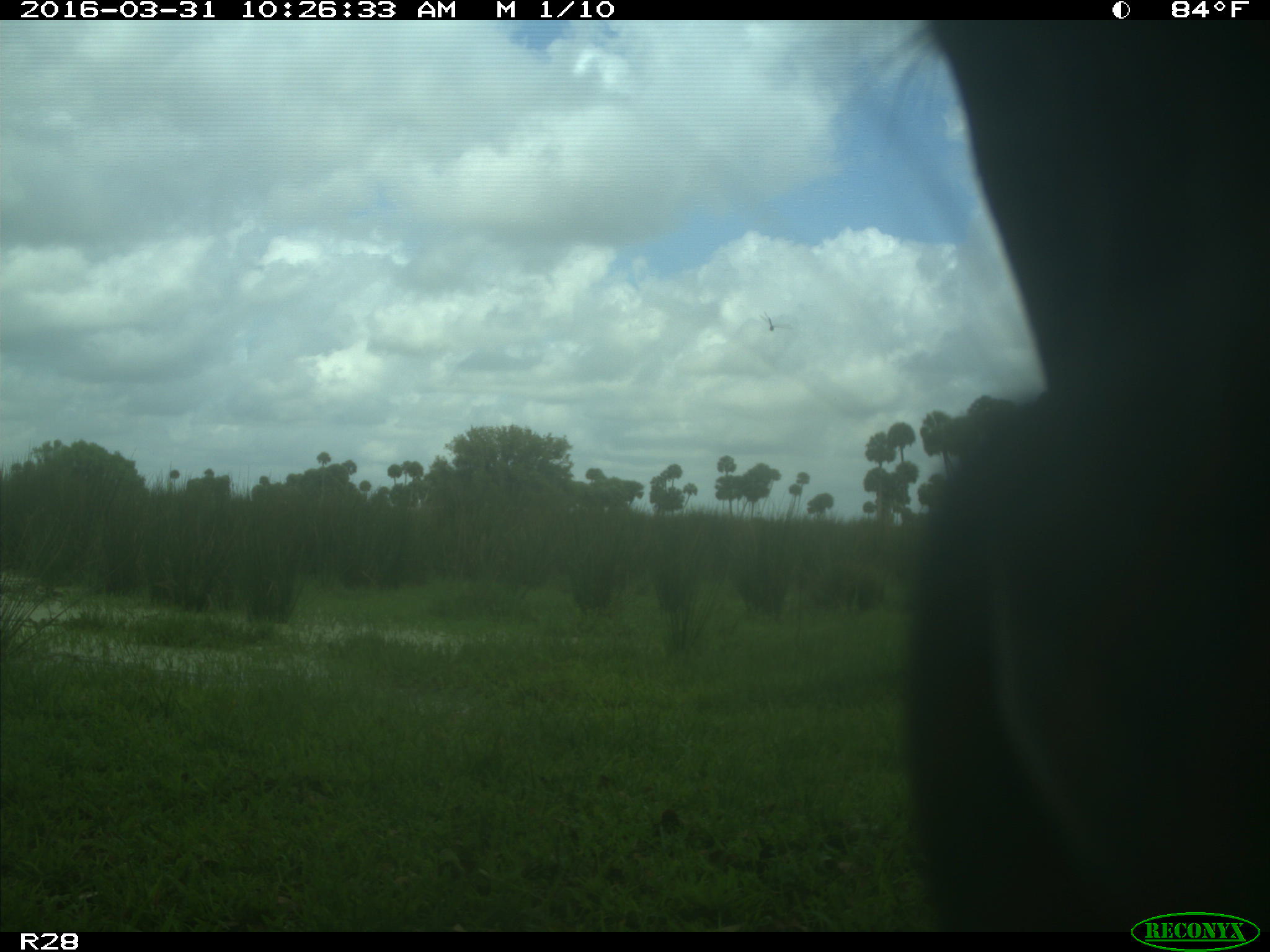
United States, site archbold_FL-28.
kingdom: Animalia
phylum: Chordata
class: Mammalia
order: Artiodactyla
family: Bovidae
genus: Bos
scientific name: Bos taurus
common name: domestic cow